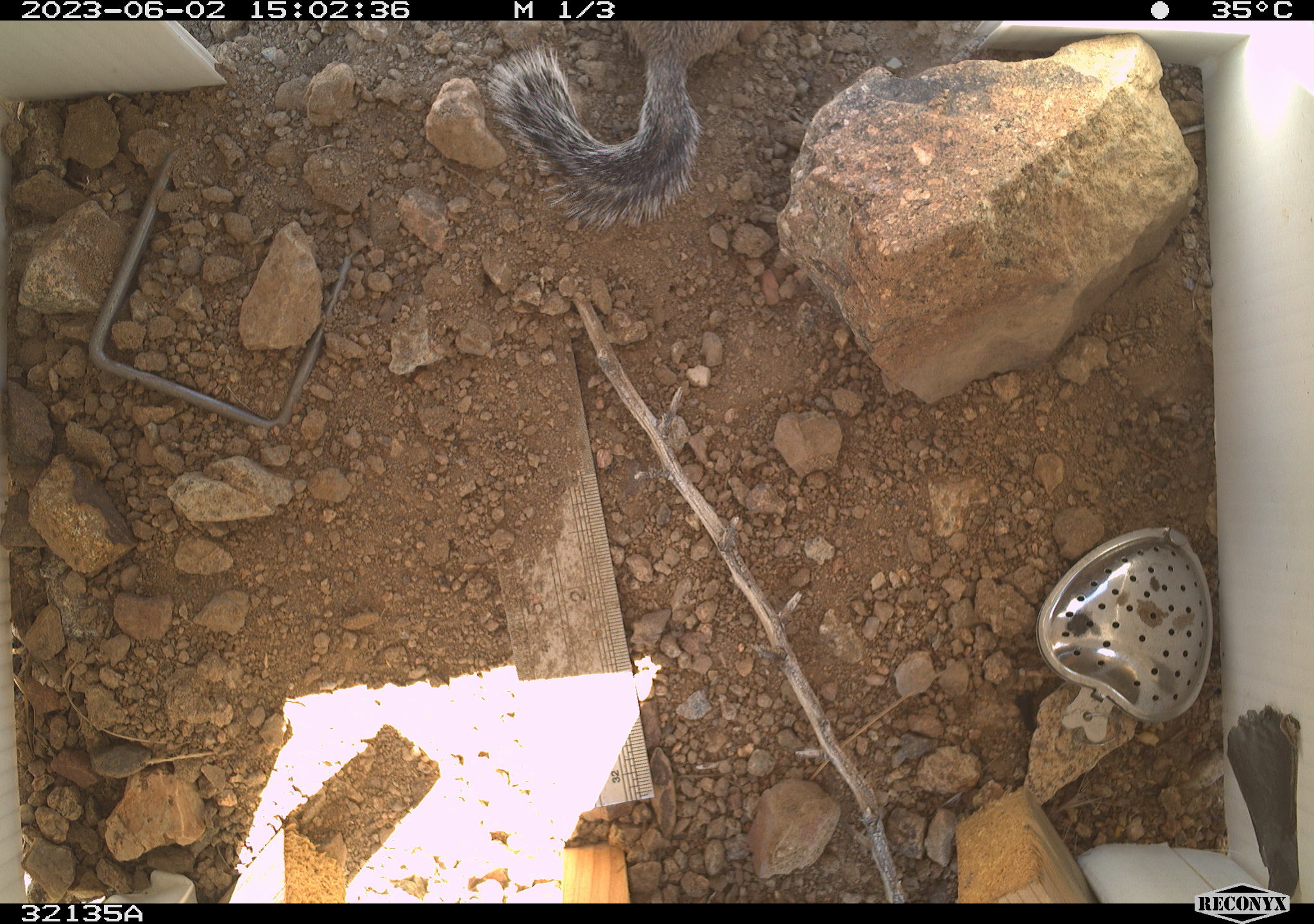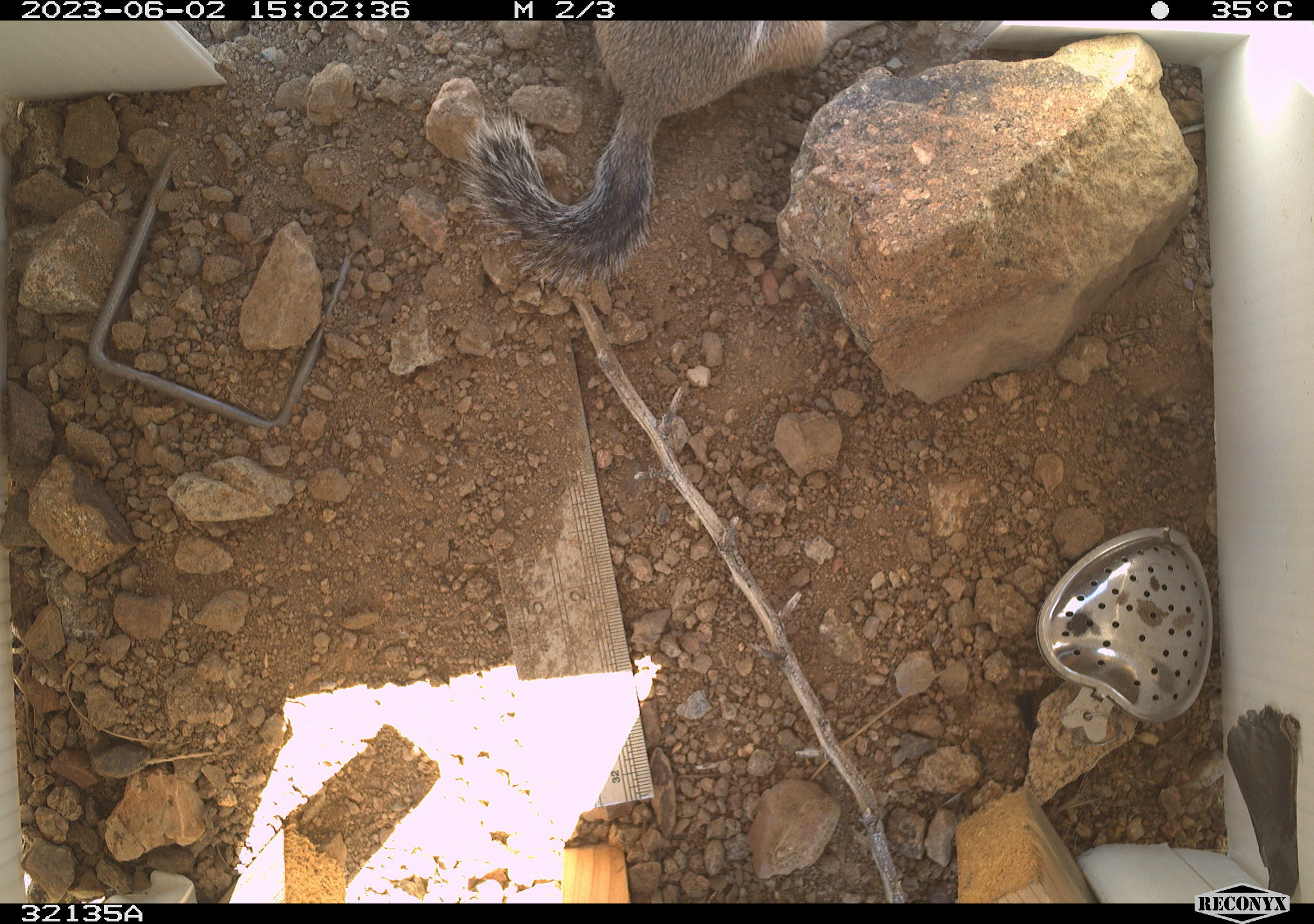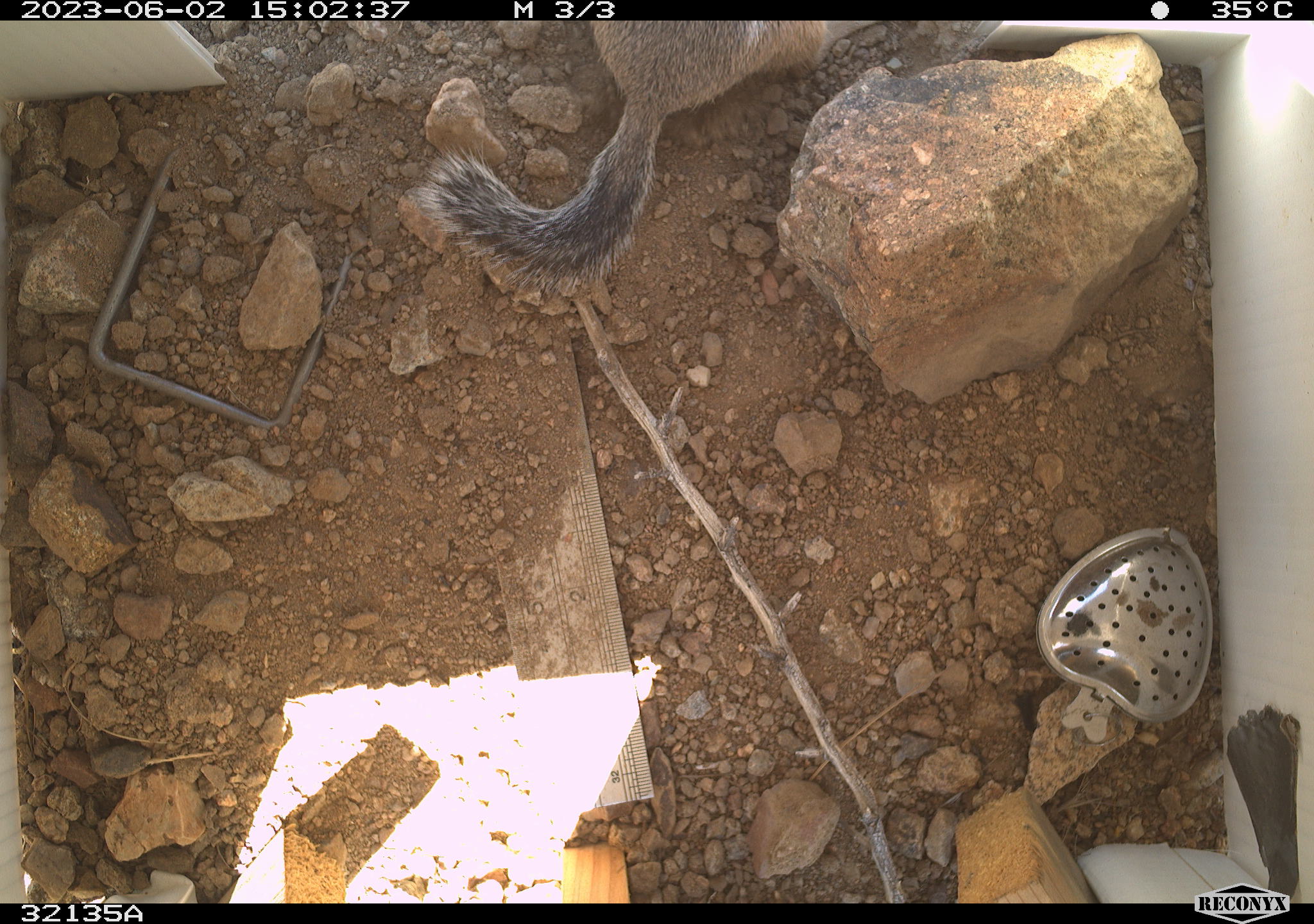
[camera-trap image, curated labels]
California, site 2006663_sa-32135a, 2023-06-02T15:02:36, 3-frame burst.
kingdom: Animalia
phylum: Chordata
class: Mammalia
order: Rodentia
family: Sciuridae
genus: Ammospermophilus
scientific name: Ammospermophilus leucurus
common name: white-tailed antelope squirrel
White-tailed antelope squirrel (Ammospermophilus leucurus).